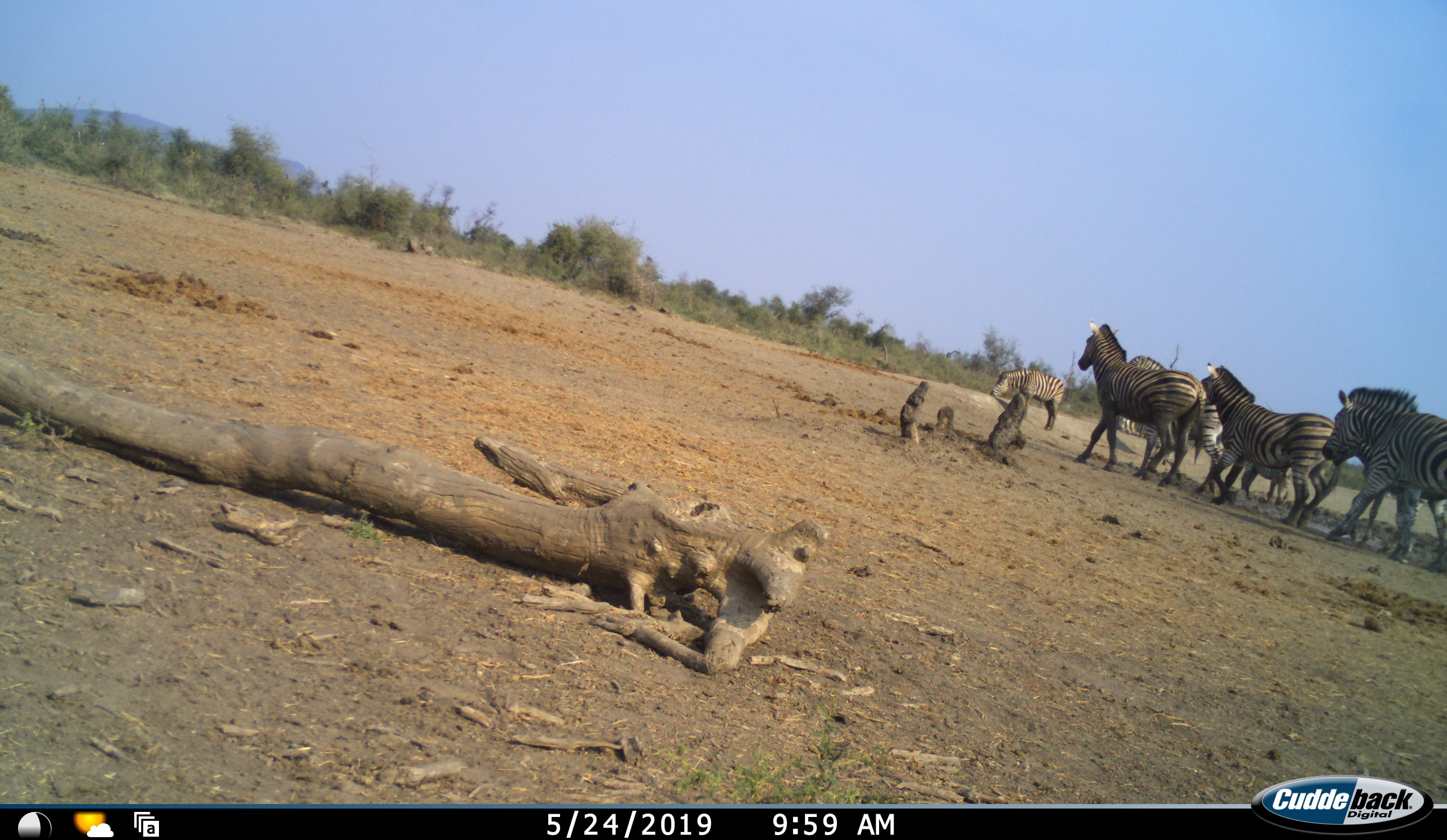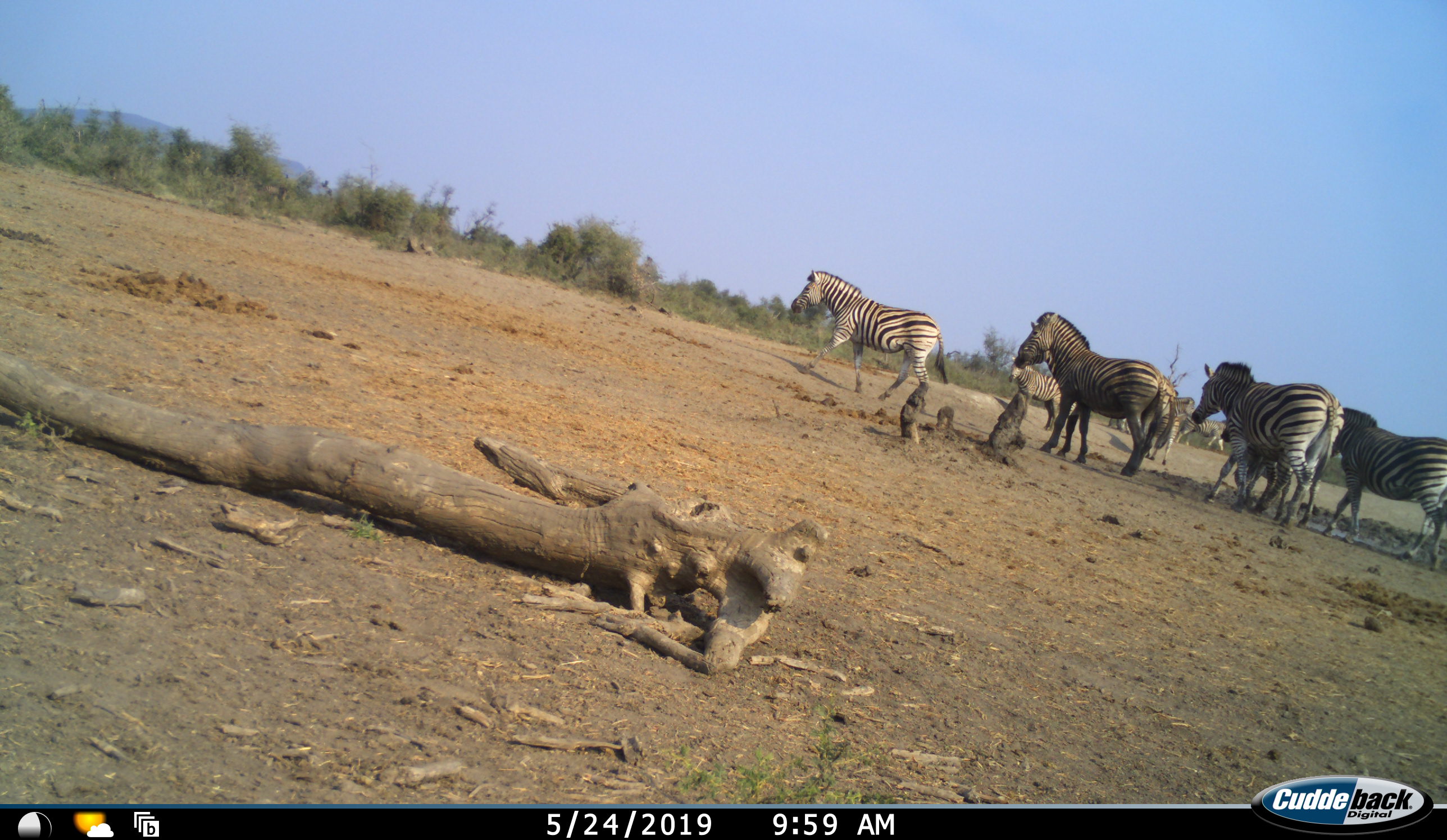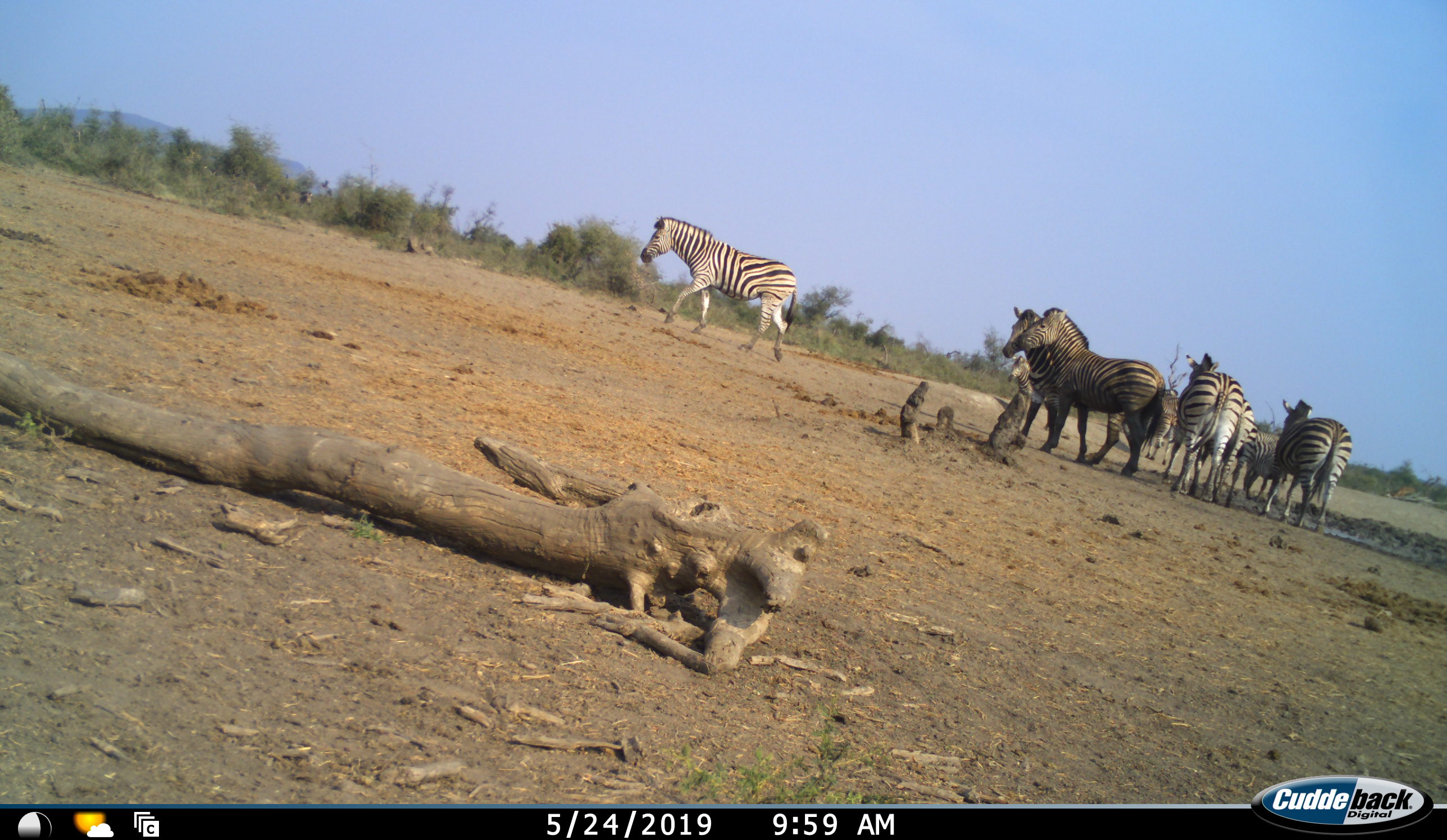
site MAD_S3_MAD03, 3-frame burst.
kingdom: Animalia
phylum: Chordata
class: Mammalia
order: Perissodactyla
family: Equidae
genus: Equus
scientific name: Equus quagga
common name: plains zebra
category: zebraplains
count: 8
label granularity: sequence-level